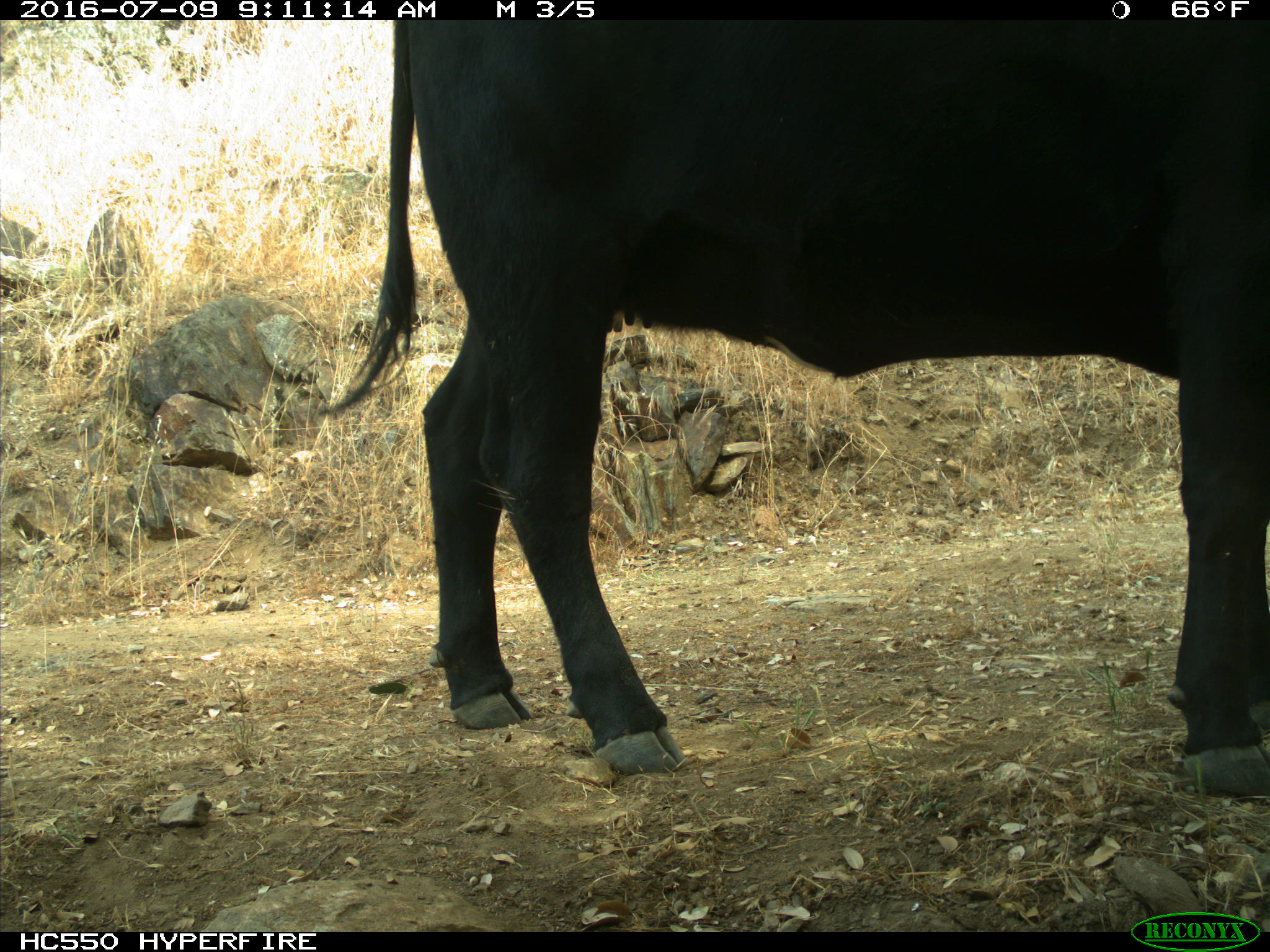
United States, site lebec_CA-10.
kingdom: Animalia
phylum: Chordata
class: Mammalia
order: Artiodactyla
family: Bovidae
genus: Bos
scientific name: Bos taurus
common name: domestic cow